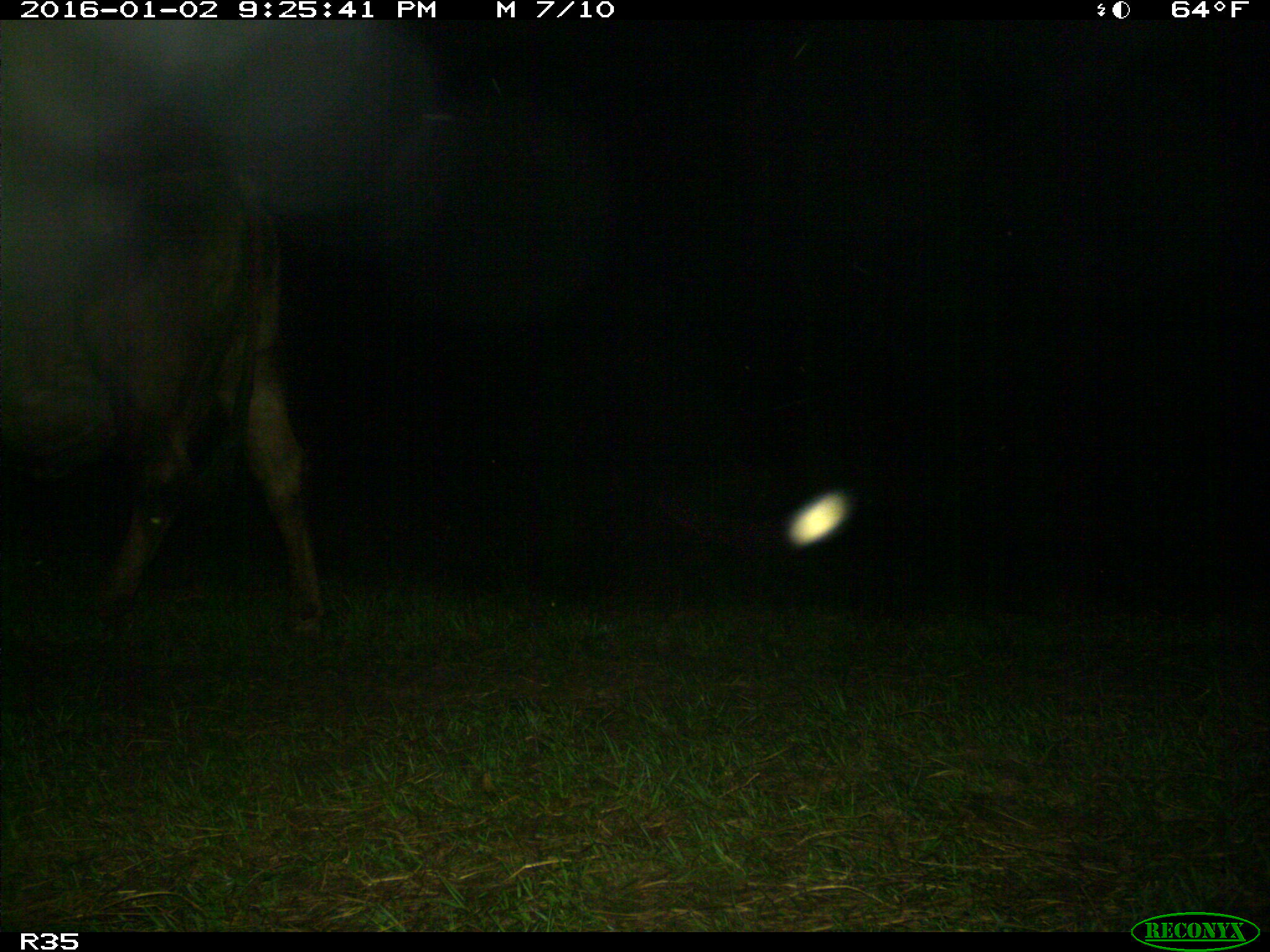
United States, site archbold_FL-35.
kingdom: Animalia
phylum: Chordata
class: Mammalia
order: Artiodactyla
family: Bovidae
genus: Bos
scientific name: Bos taurus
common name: domestic cow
Bos taurus (domestic cow).